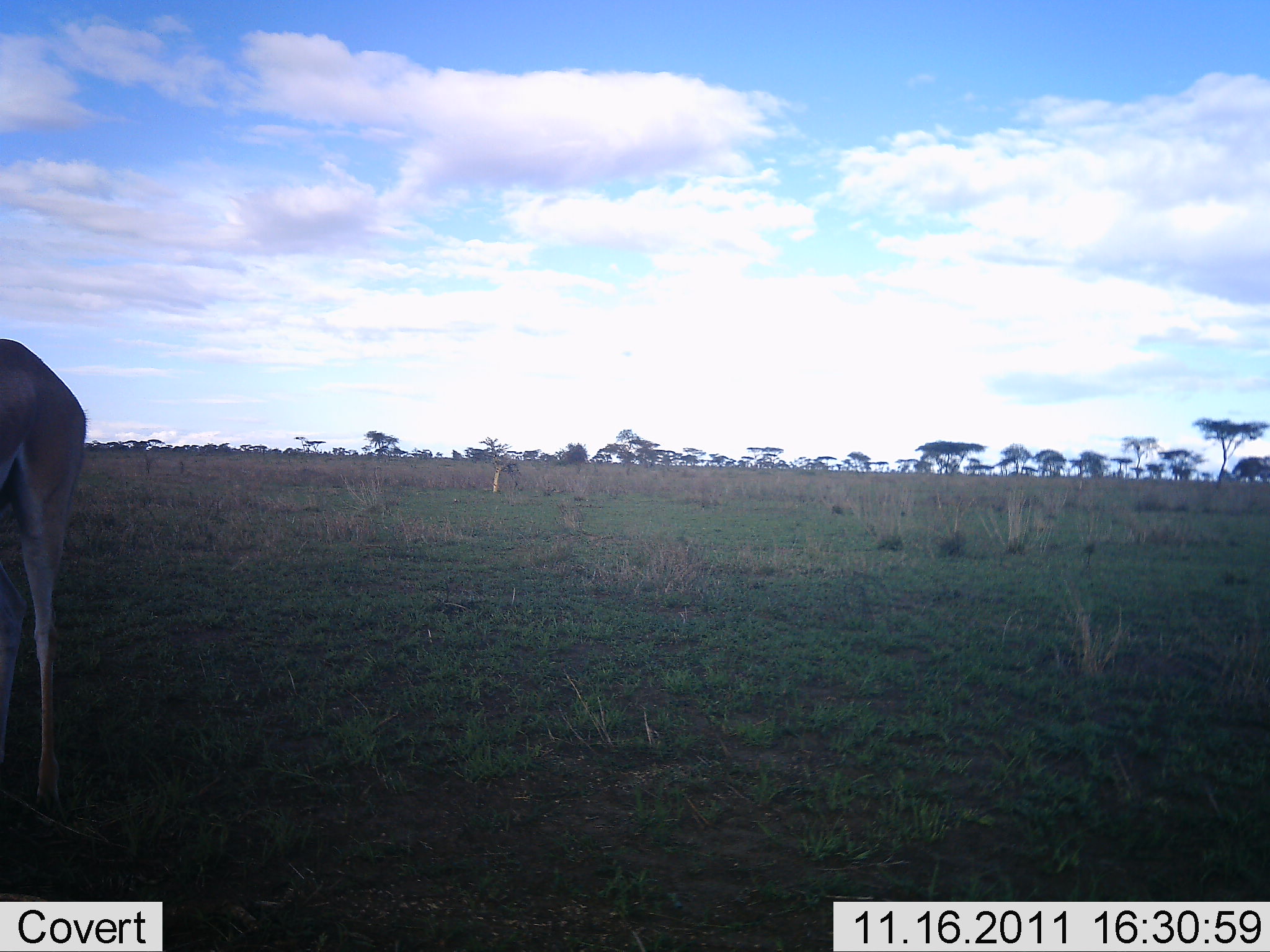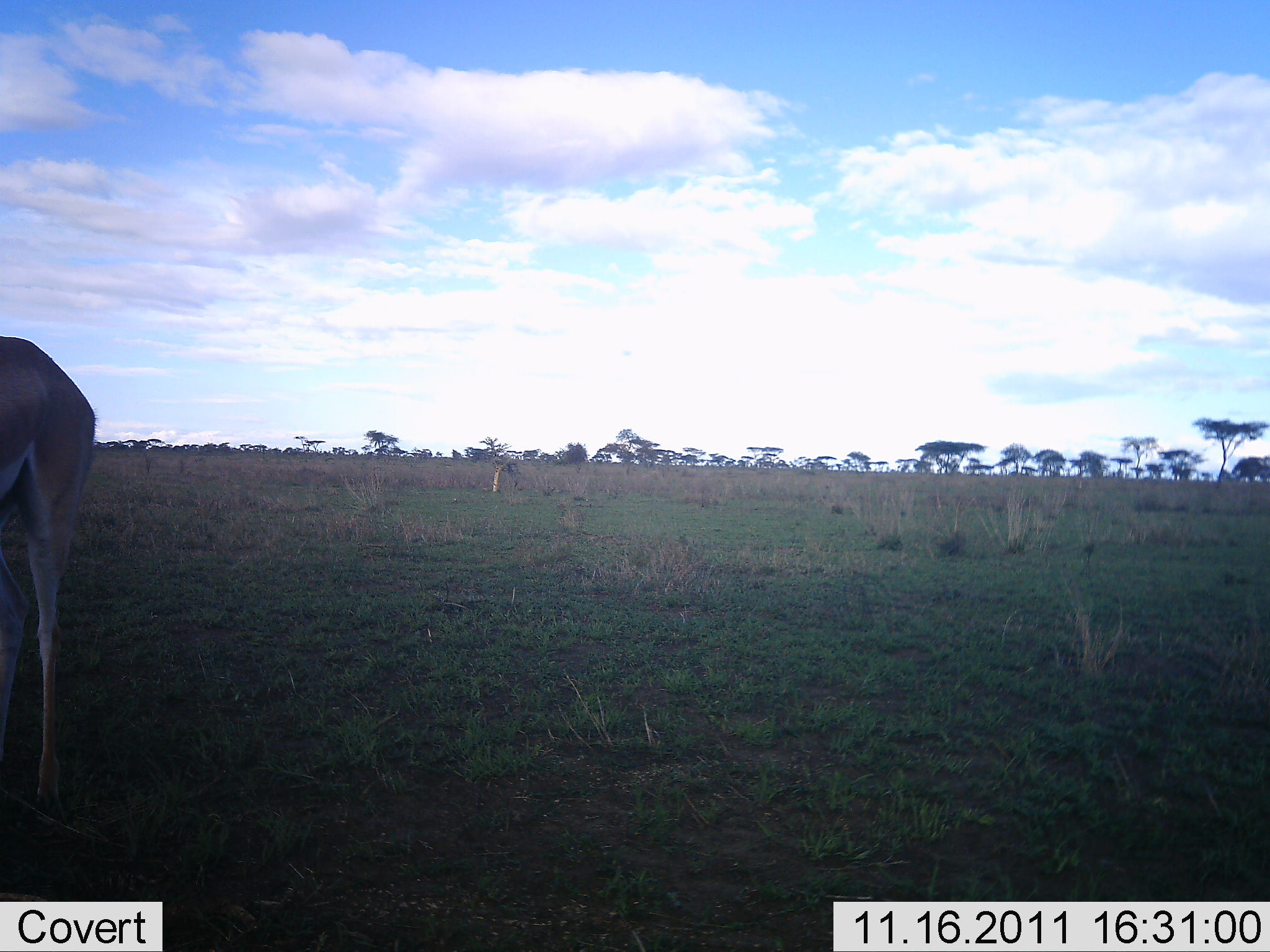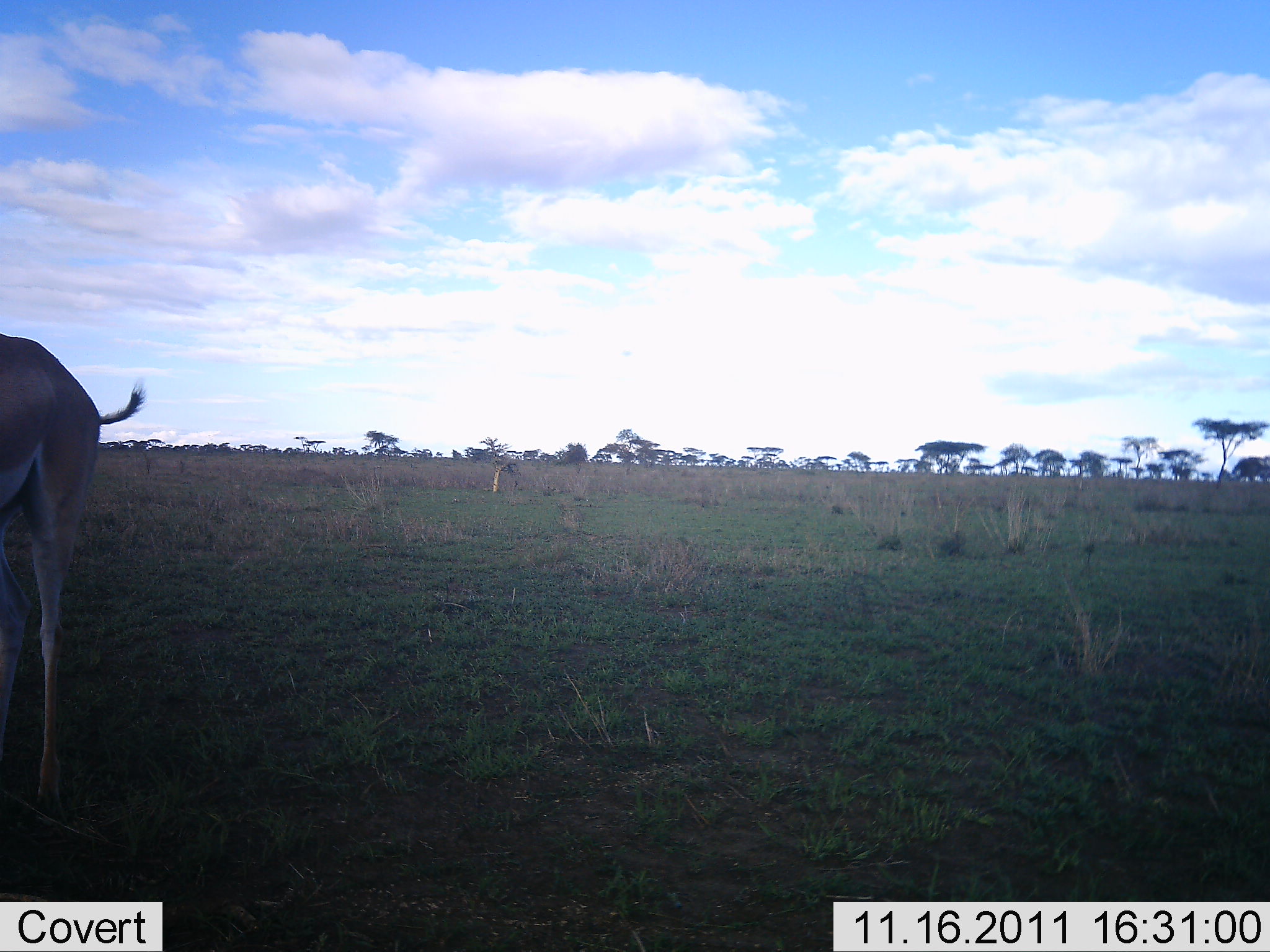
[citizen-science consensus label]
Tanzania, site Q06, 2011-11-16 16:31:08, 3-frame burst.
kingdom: Animalia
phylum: Chordata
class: Mammalia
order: Artiodactyla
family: Bovidae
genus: Nanger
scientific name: Nanger granti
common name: grant's gazelle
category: gazellegrants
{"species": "gazellegrants (grant's gazelle) (Nanger granti)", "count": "1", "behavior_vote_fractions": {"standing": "85%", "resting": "0%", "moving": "8%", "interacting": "0%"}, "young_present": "0%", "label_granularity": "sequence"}